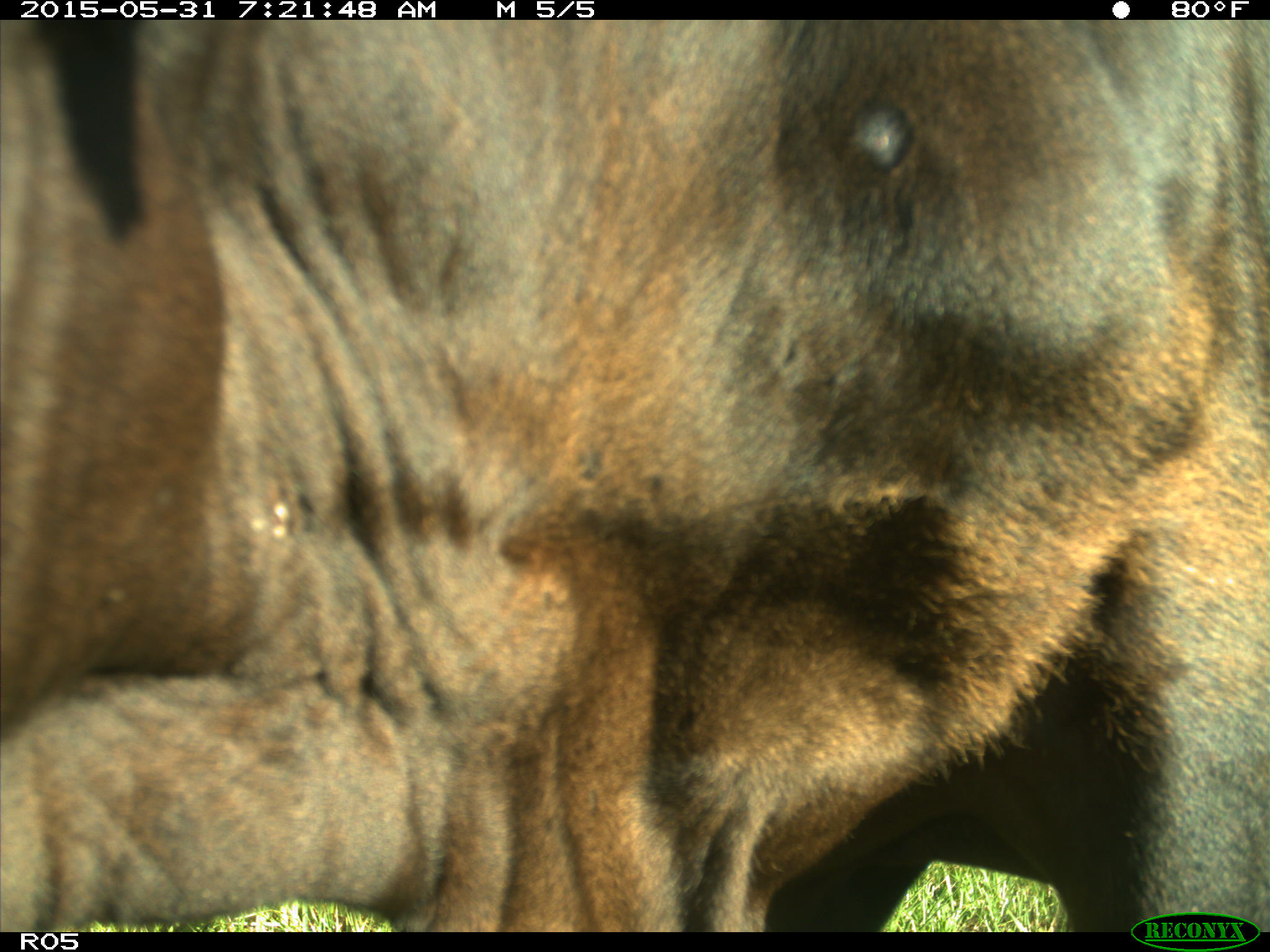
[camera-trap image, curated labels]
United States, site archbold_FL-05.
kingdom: Animalia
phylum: Chordata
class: Mammalia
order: Artiodactyla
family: Bovidae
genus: Bos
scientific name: Bos taurus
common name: domestic cow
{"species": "Bos taurus (domestic cow)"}